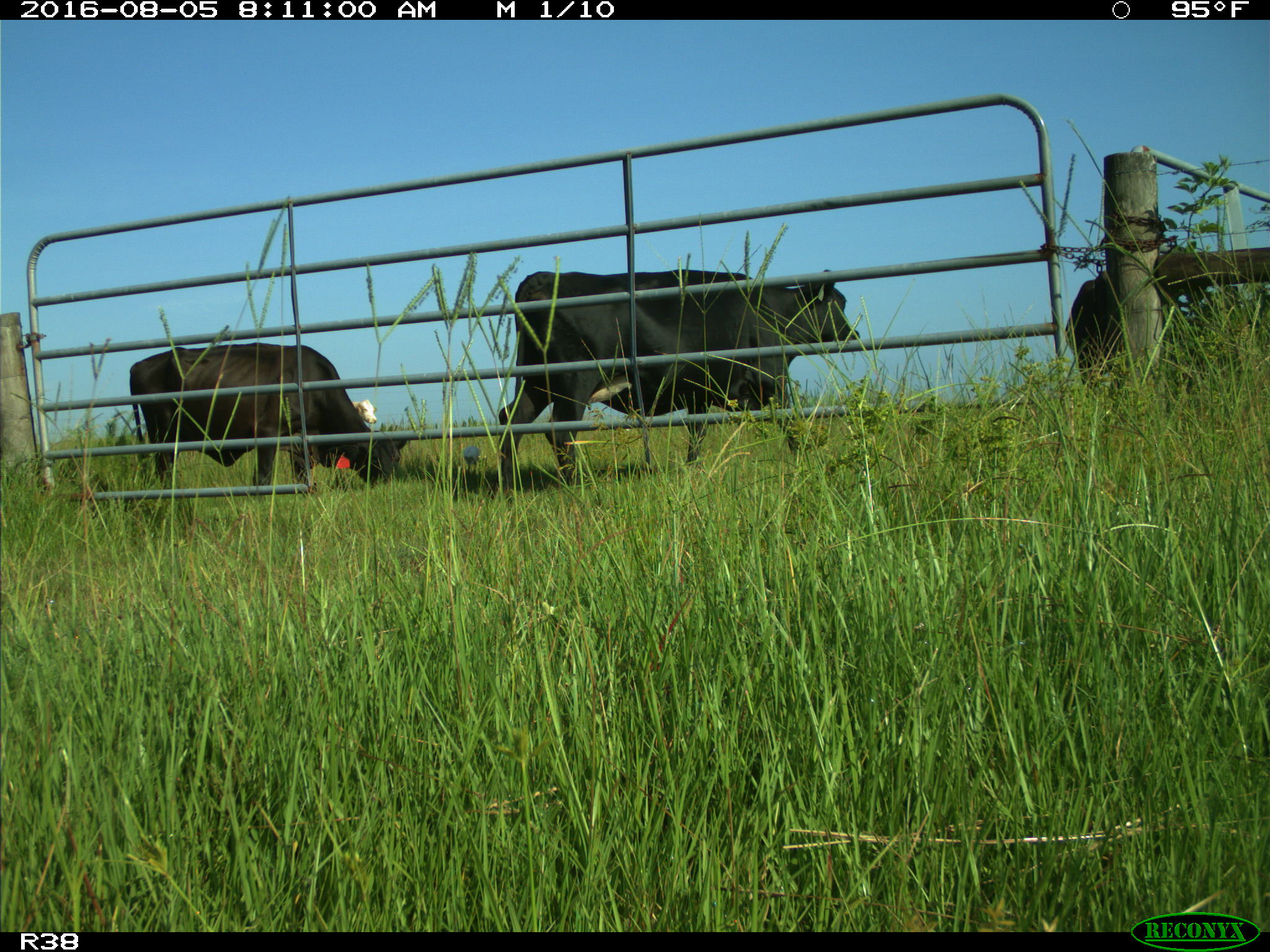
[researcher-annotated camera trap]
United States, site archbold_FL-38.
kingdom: Animalia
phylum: Chordata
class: Mammalia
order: Artiodactyla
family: Bovidae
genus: Bos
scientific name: Bos taurus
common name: domestic cow